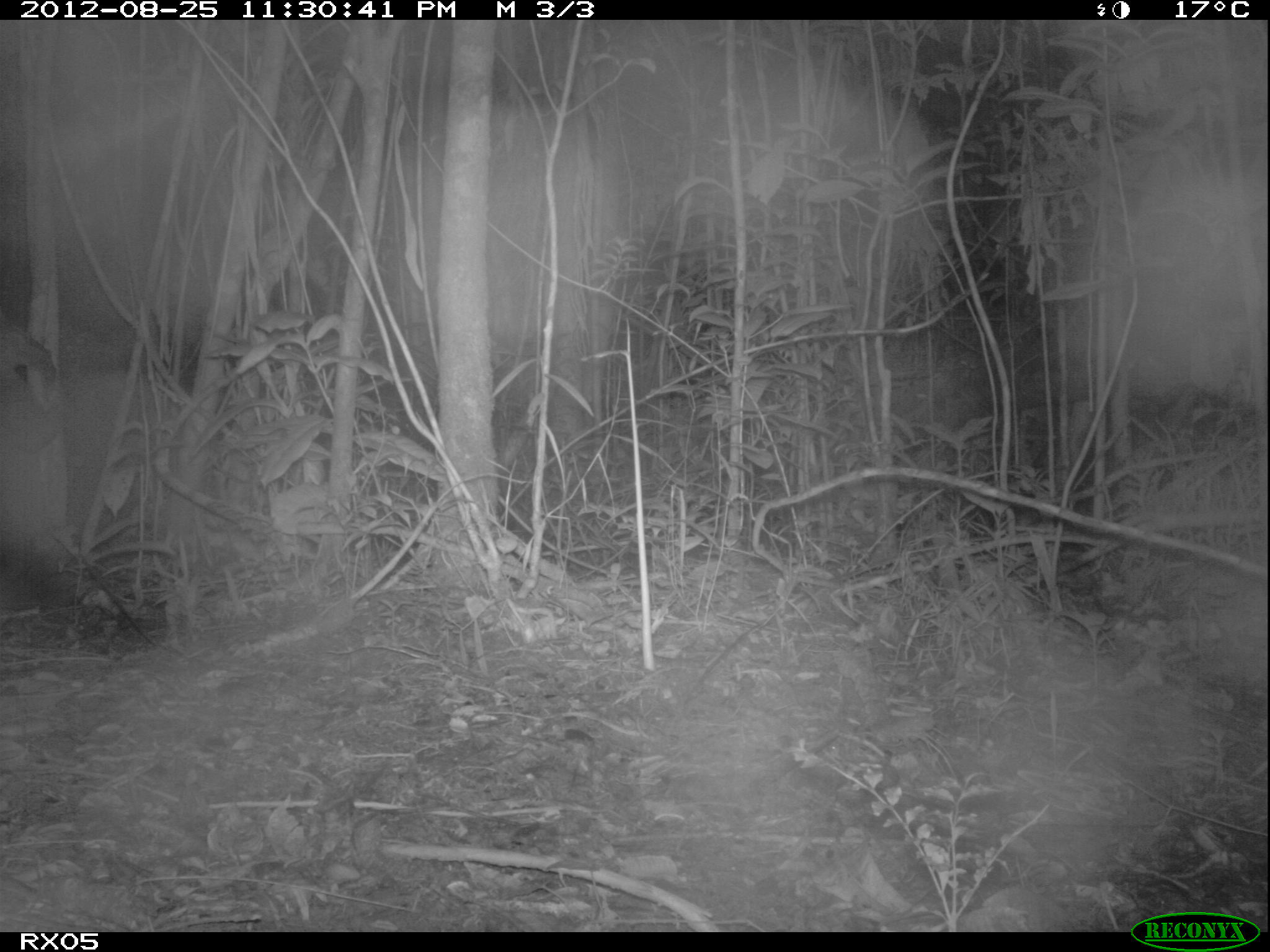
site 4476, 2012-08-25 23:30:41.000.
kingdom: Animalia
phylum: Chordata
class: Mammalia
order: Carnivora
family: Eupleridae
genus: Cryptoprocta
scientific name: Cryptoprocta ferox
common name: fossa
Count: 1.